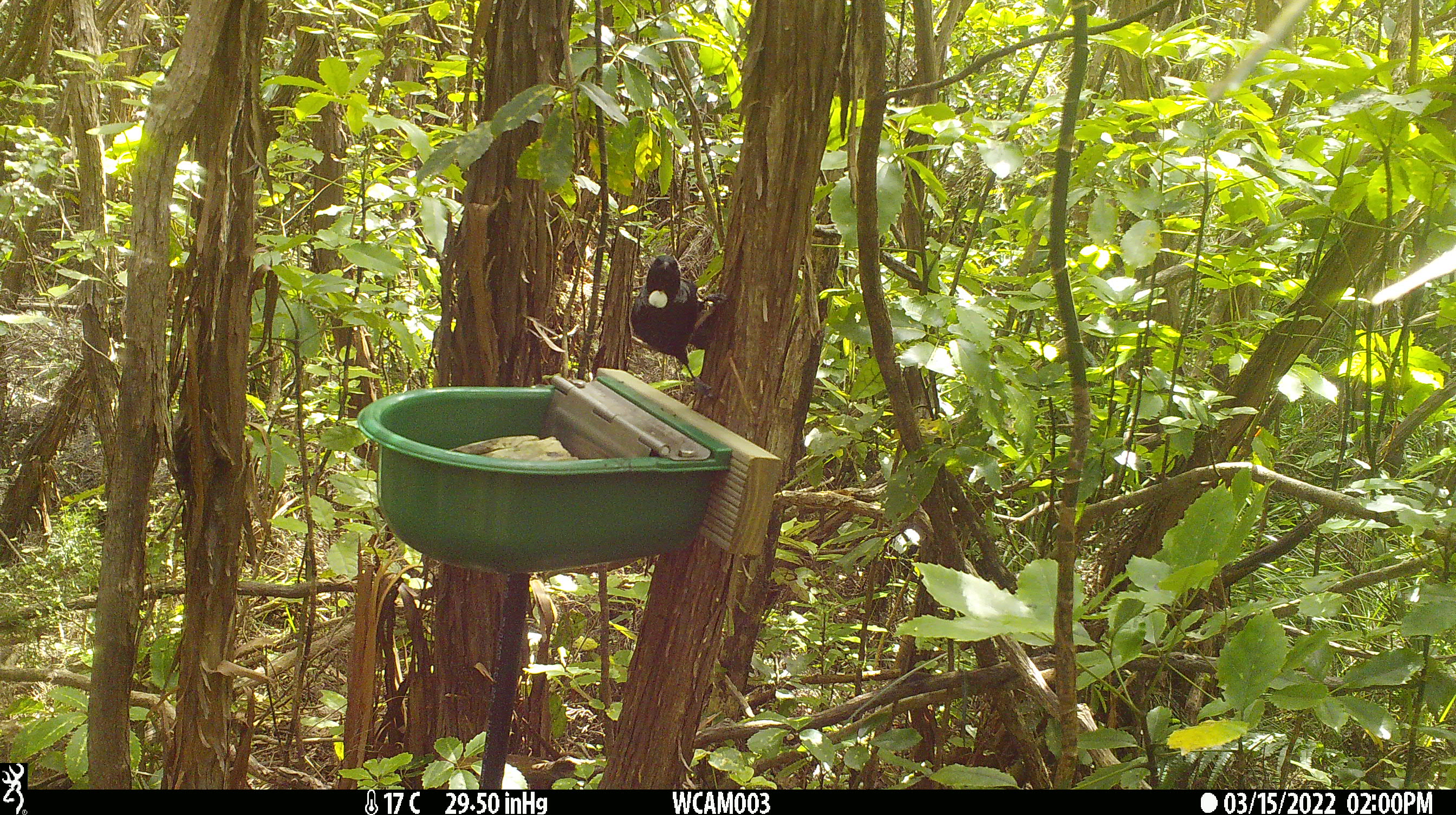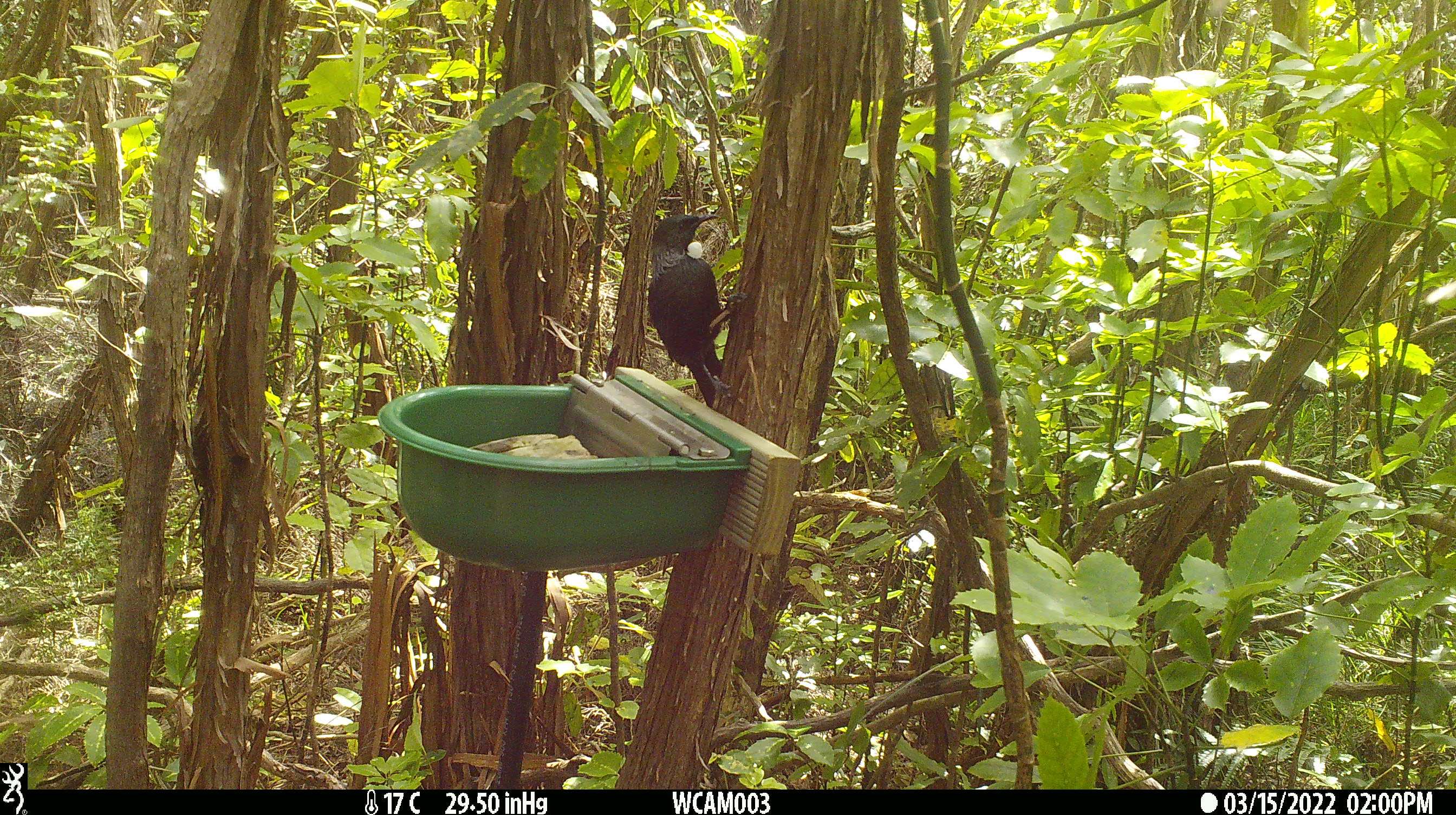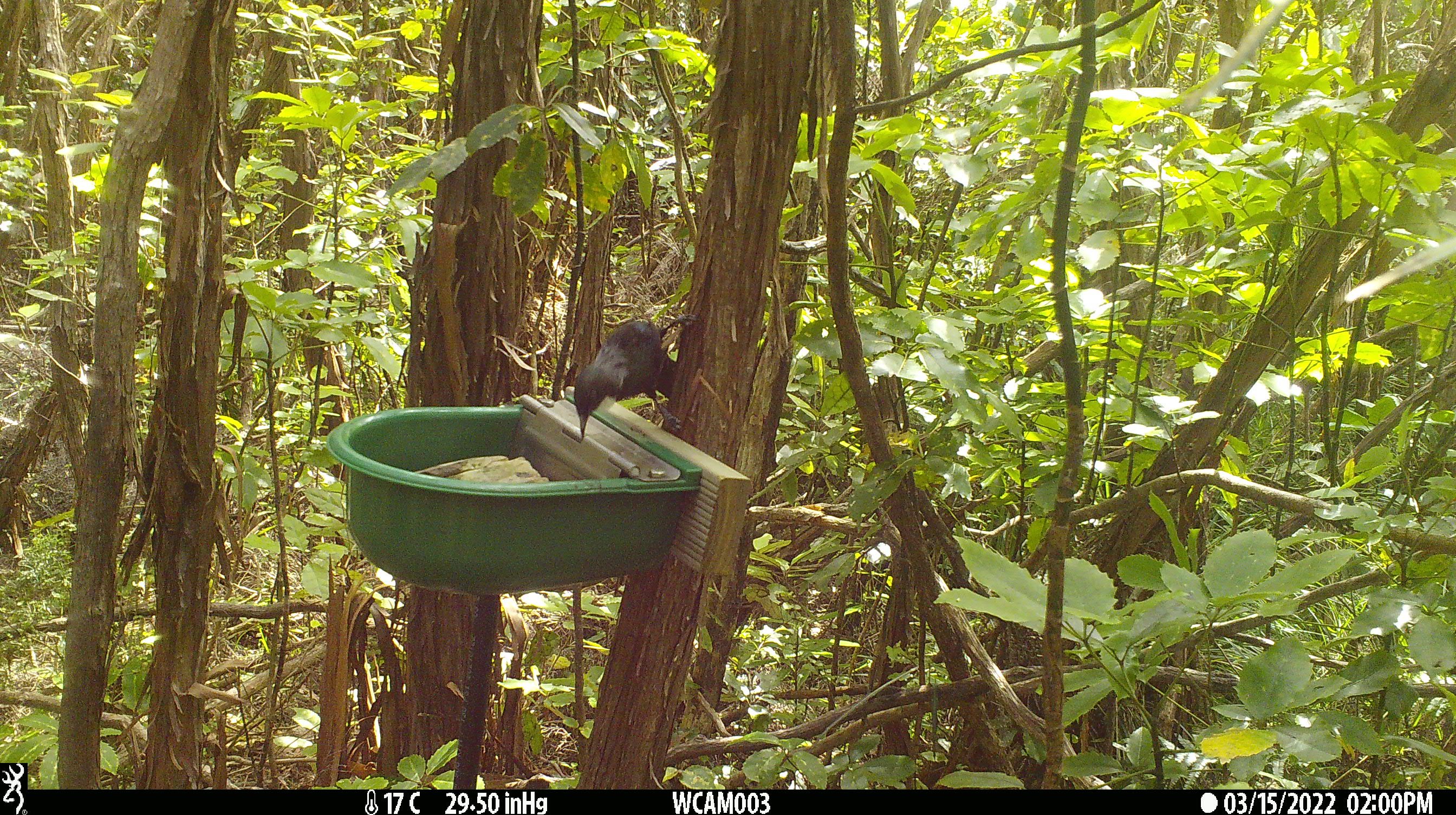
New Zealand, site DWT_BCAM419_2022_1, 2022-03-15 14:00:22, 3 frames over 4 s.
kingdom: Animalia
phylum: Chordata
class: Aves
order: Passeriformes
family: Meliphagidae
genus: Prosthemadera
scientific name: Prosthemadera novaeseelandiae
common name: tui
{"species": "tui (Prosthemadera novaeseelandiae)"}